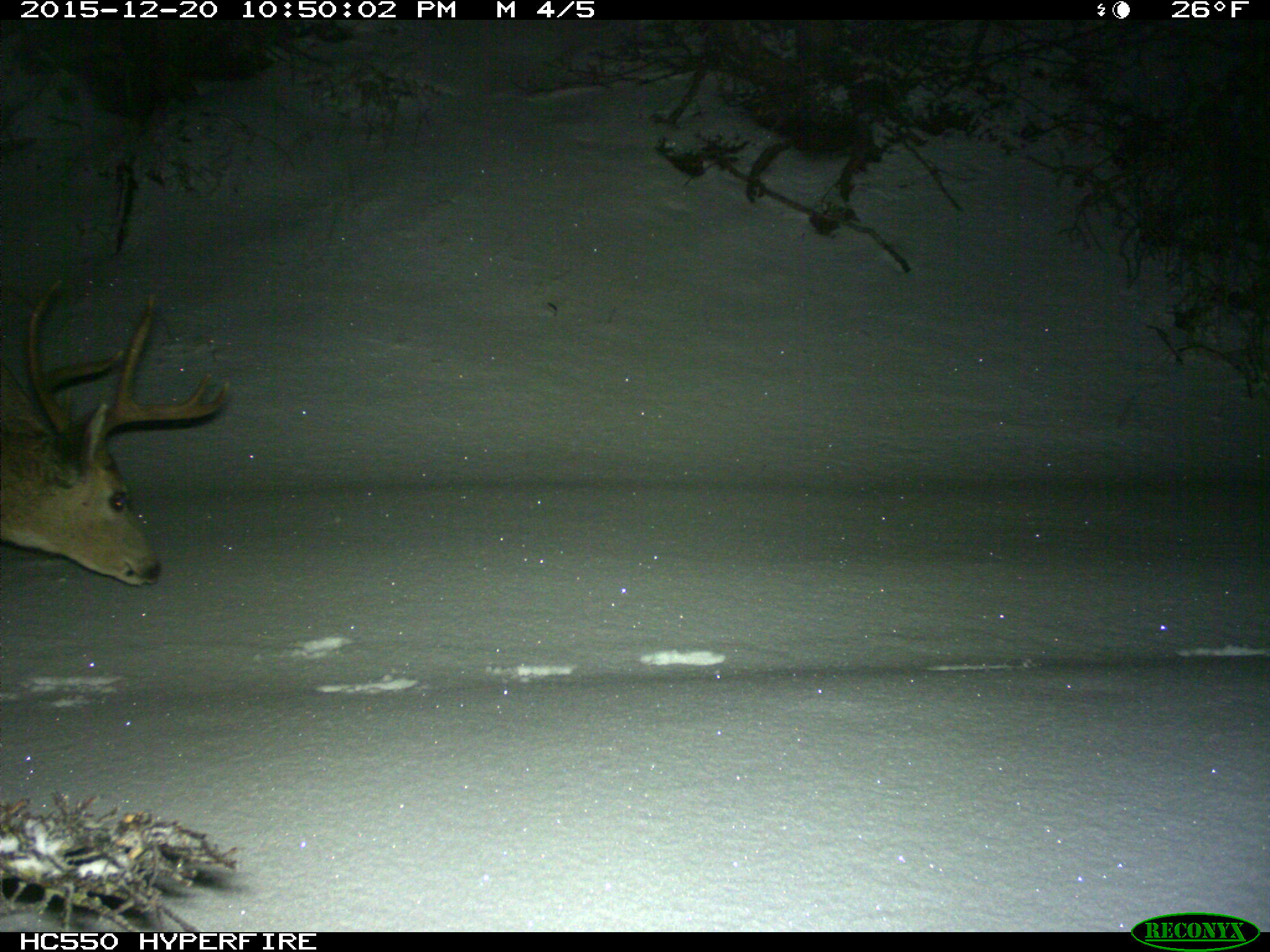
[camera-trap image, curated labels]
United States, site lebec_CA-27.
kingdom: Animalia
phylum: Chordata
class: Mammalia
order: Artiodactyla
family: Cervidae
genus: Odocoileus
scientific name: Odocoileus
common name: deer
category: unidentified deer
Unidentified deer (deer) (Odocoileus).